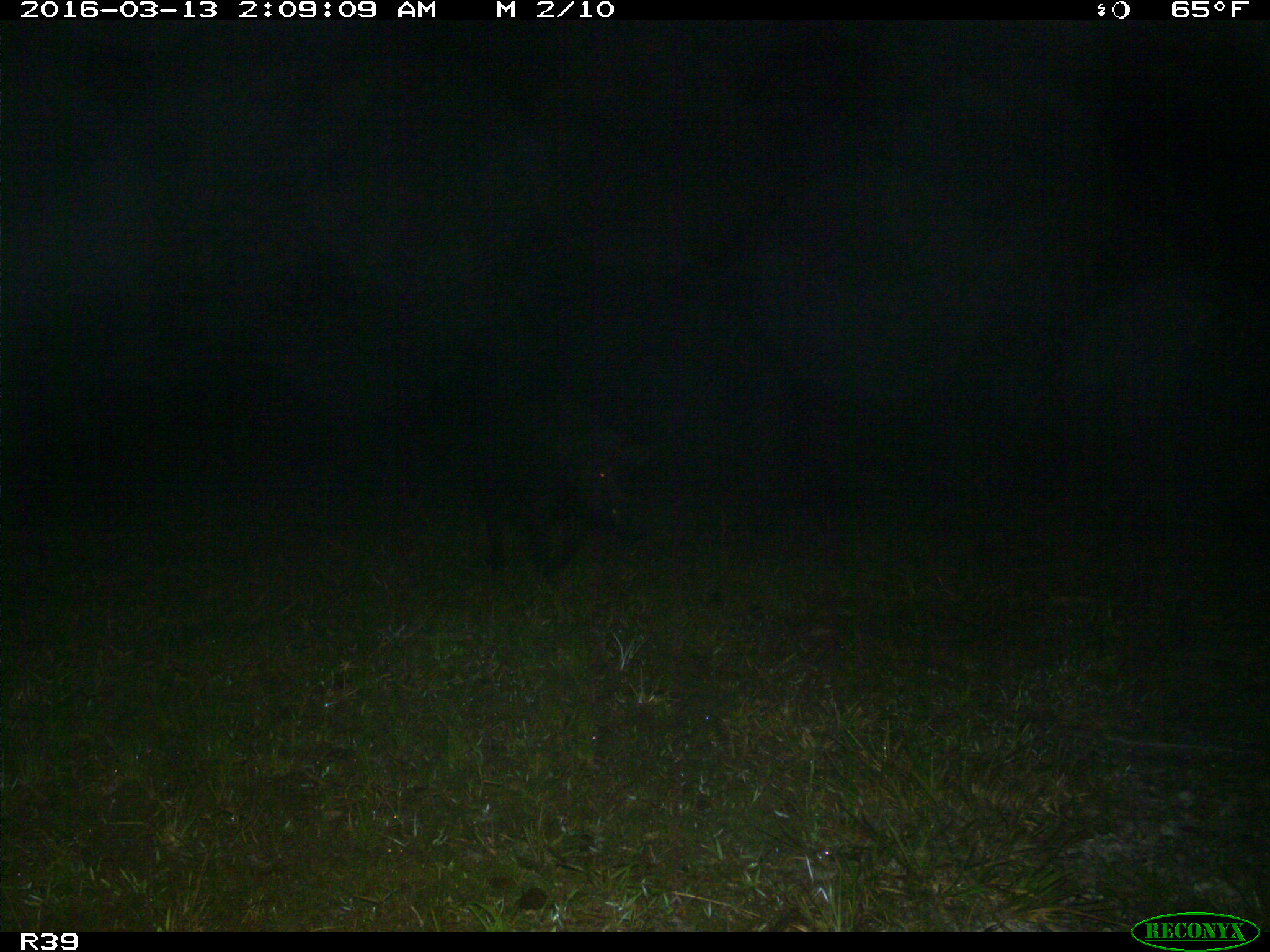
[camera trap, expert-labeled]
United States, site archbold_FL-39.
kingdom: Animalia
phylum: Chordata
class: Mammalia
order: Artiodactyla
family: Suidae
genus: Sus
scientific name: Sus scrofa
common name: wild boar